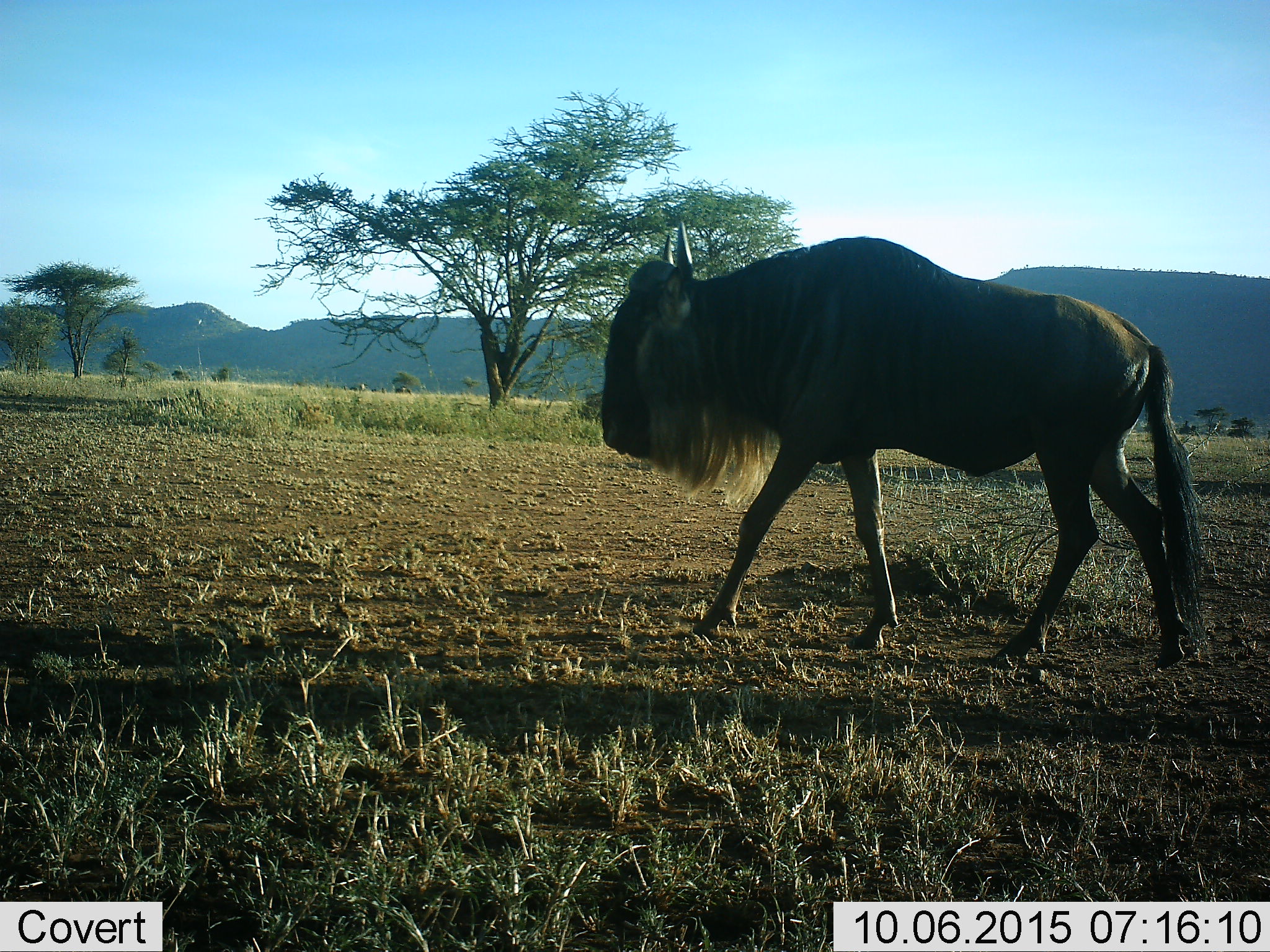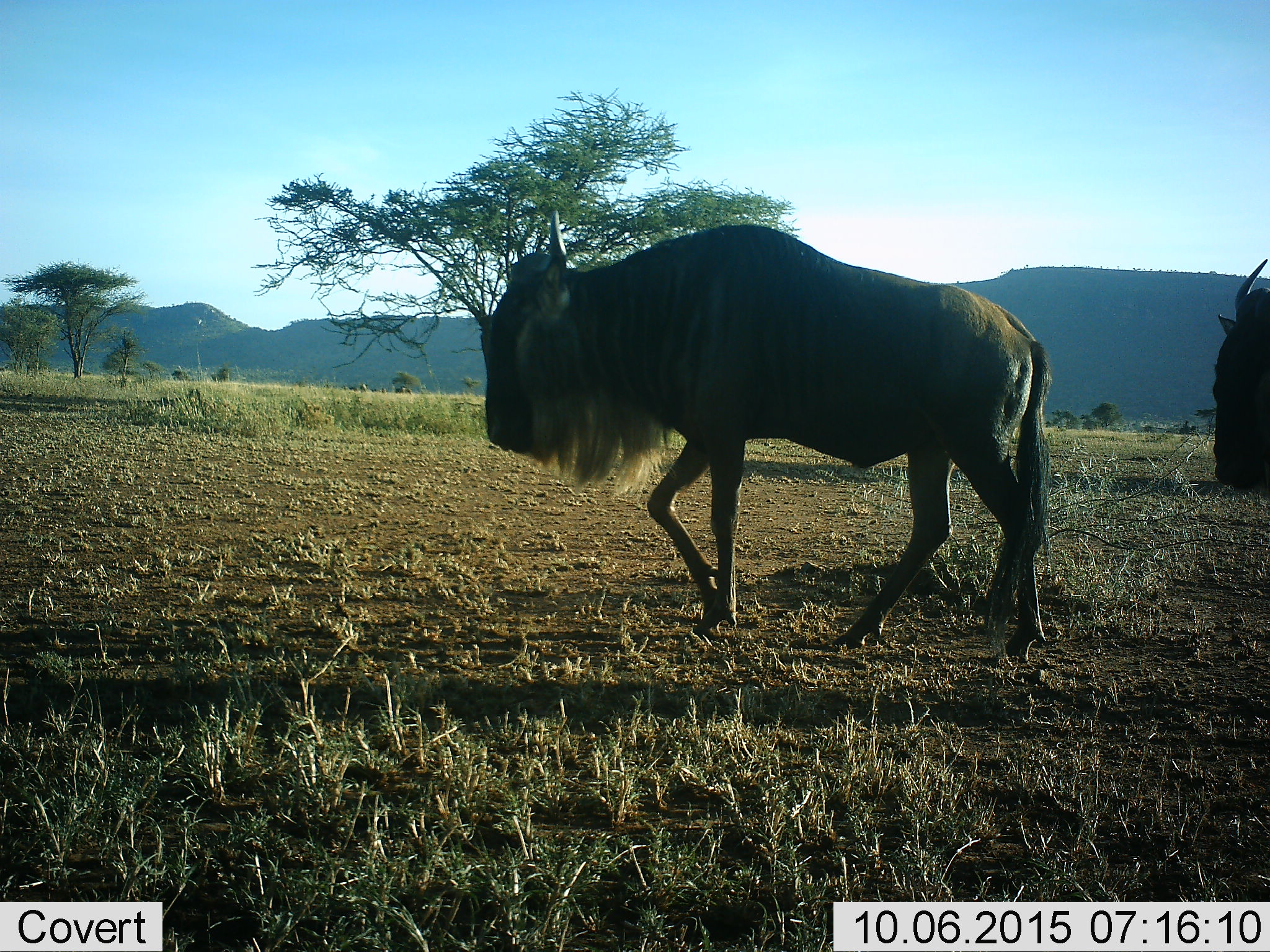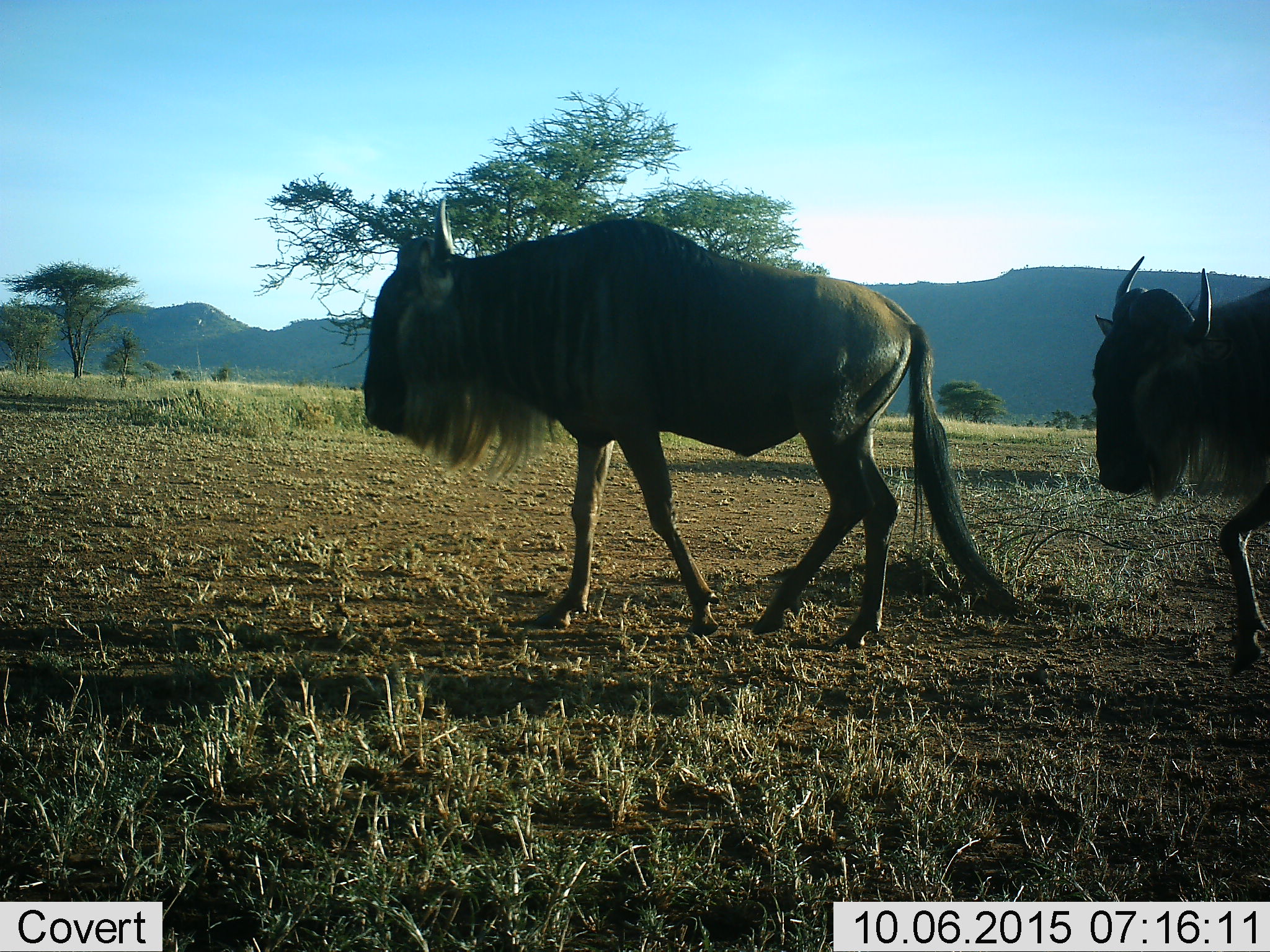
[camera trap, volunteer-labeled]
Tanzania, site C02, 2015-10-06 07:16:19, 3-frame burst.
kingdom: Animalia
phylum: Chordata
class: Mammalia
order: Artiodactyla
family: Bovidae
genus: Connochaetes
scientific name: Connochaetes taurinus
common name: blue wildebeest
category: wildebeest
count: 2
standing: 0%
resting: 0%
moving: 100%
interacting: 0%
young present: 0%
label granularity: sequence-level